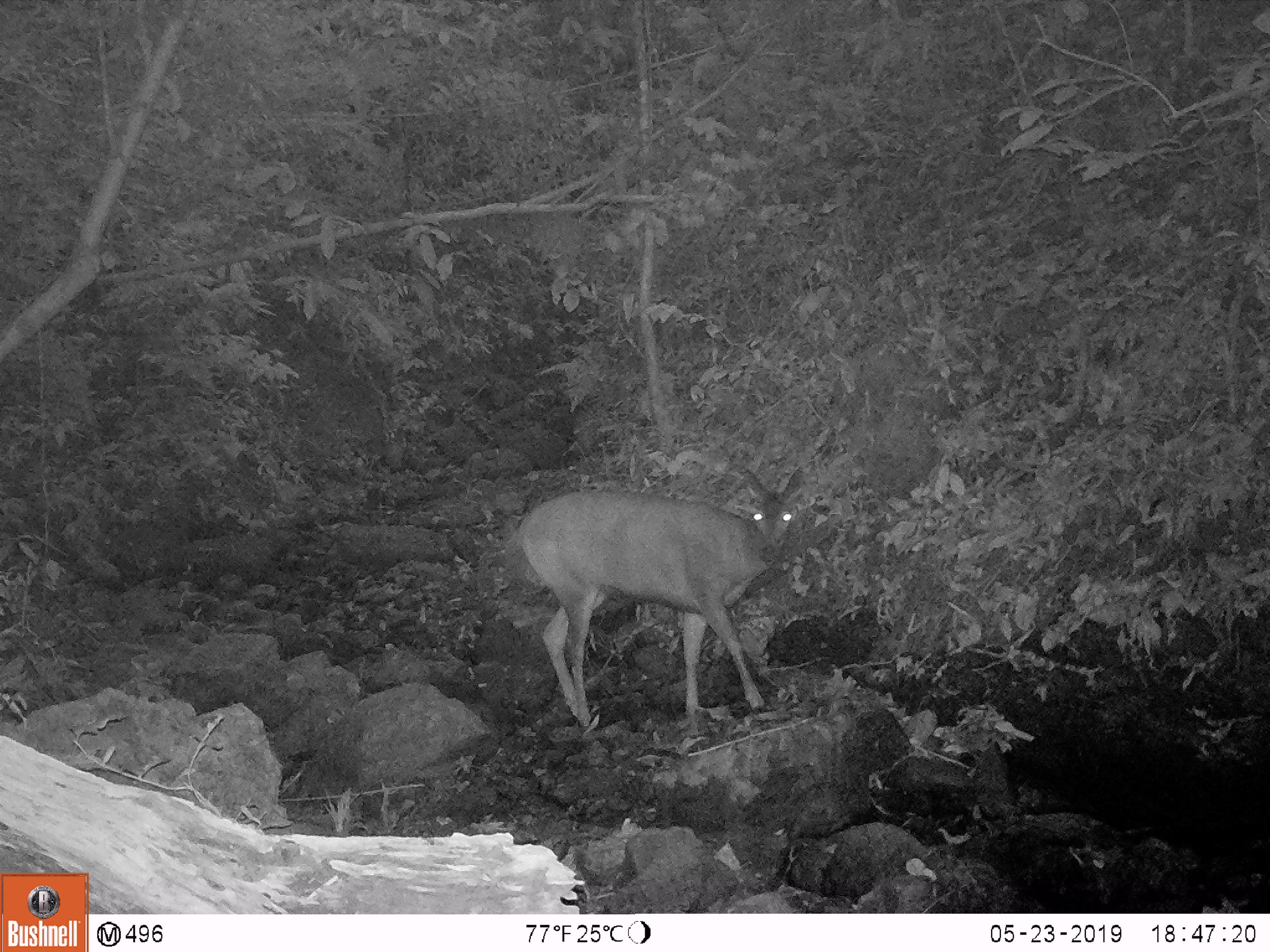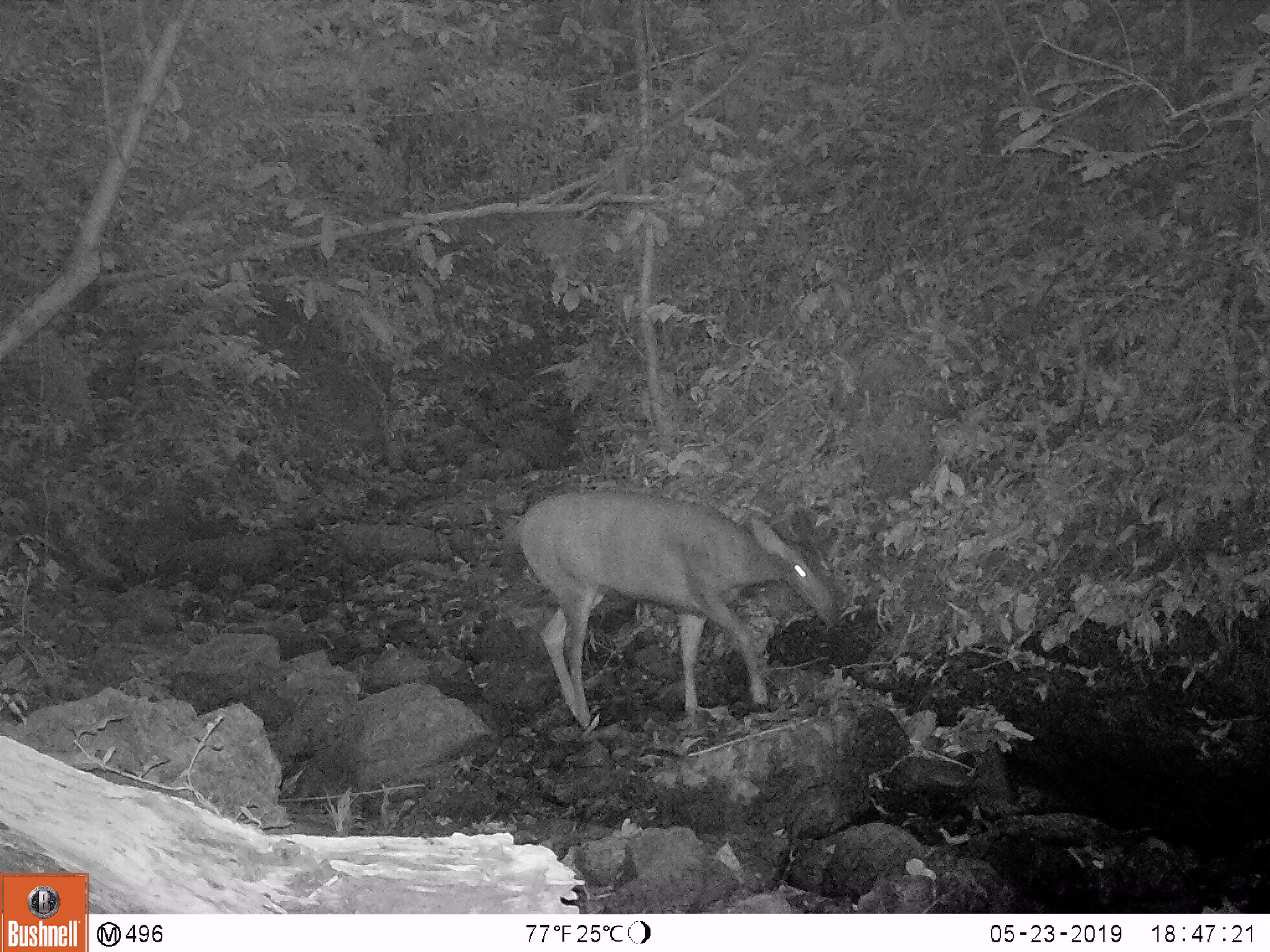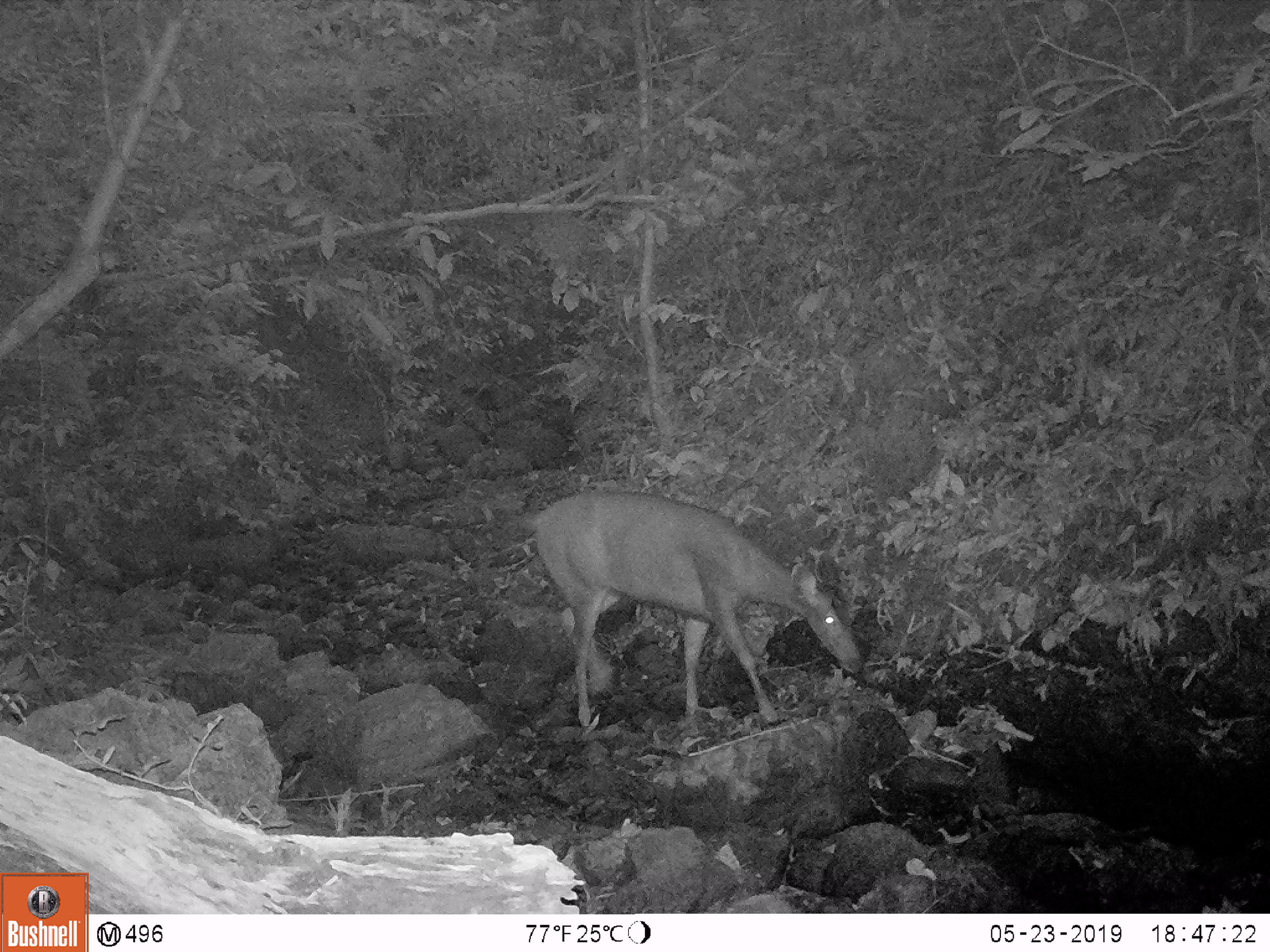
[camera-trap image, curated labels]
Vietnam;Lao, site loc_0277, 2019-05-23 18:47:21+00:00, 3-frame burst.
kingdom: Animalia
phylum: Chordata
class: Mammalia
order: Artiodactyla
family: Cervidae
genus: Rusa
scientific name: Rusa unicolor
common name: sambar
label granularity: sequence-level